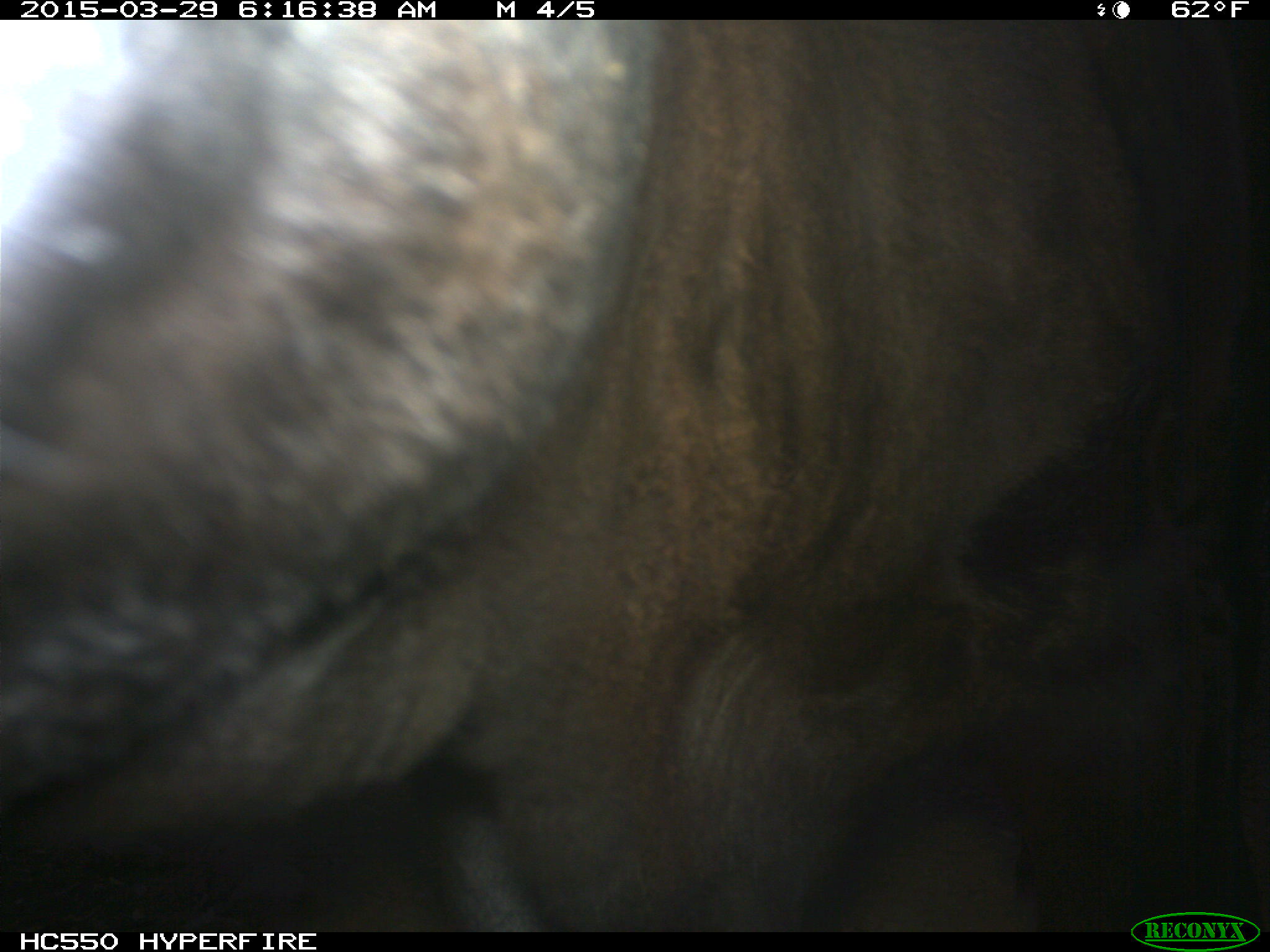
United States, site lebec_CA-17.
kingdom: Animalia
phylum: Chordata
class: Mammalia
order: Artiodactyla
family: Bovidae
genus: Bos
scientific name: Bos taurus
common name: domestic cow